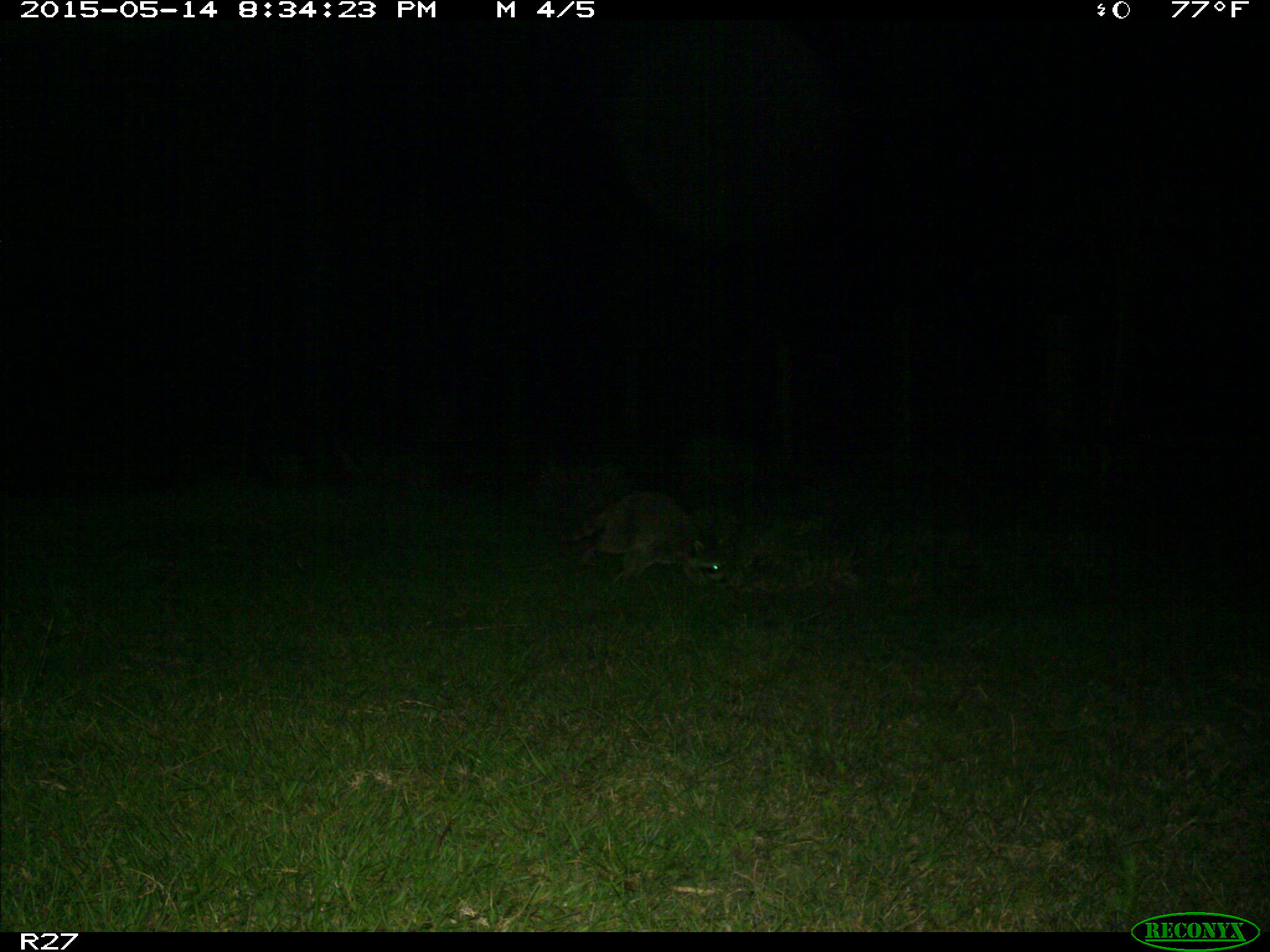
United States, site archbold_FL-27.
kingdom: Animalia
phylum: Chordata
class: Mammalia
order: Carnivora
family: Procyonidae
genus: Procyon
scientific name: Procyon lotor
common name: common raccoon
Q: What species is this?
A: Procyon lotor (common raccoon).